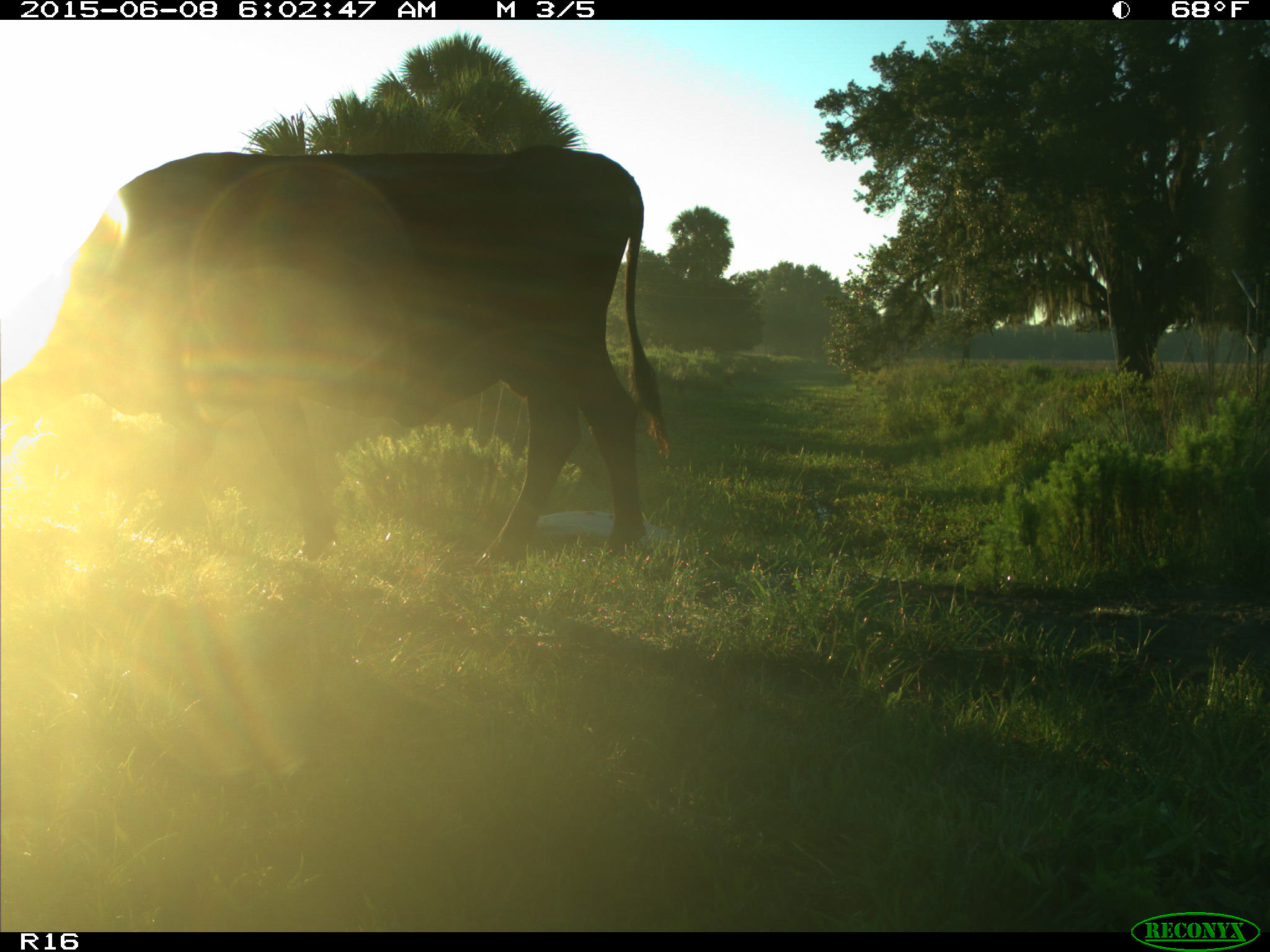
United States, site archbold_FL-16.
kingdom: Animalia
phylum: Chordata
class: Mammalia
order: Artiodactyla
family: Bovidae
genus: Bos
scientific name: Bos taurus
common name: domestic cow